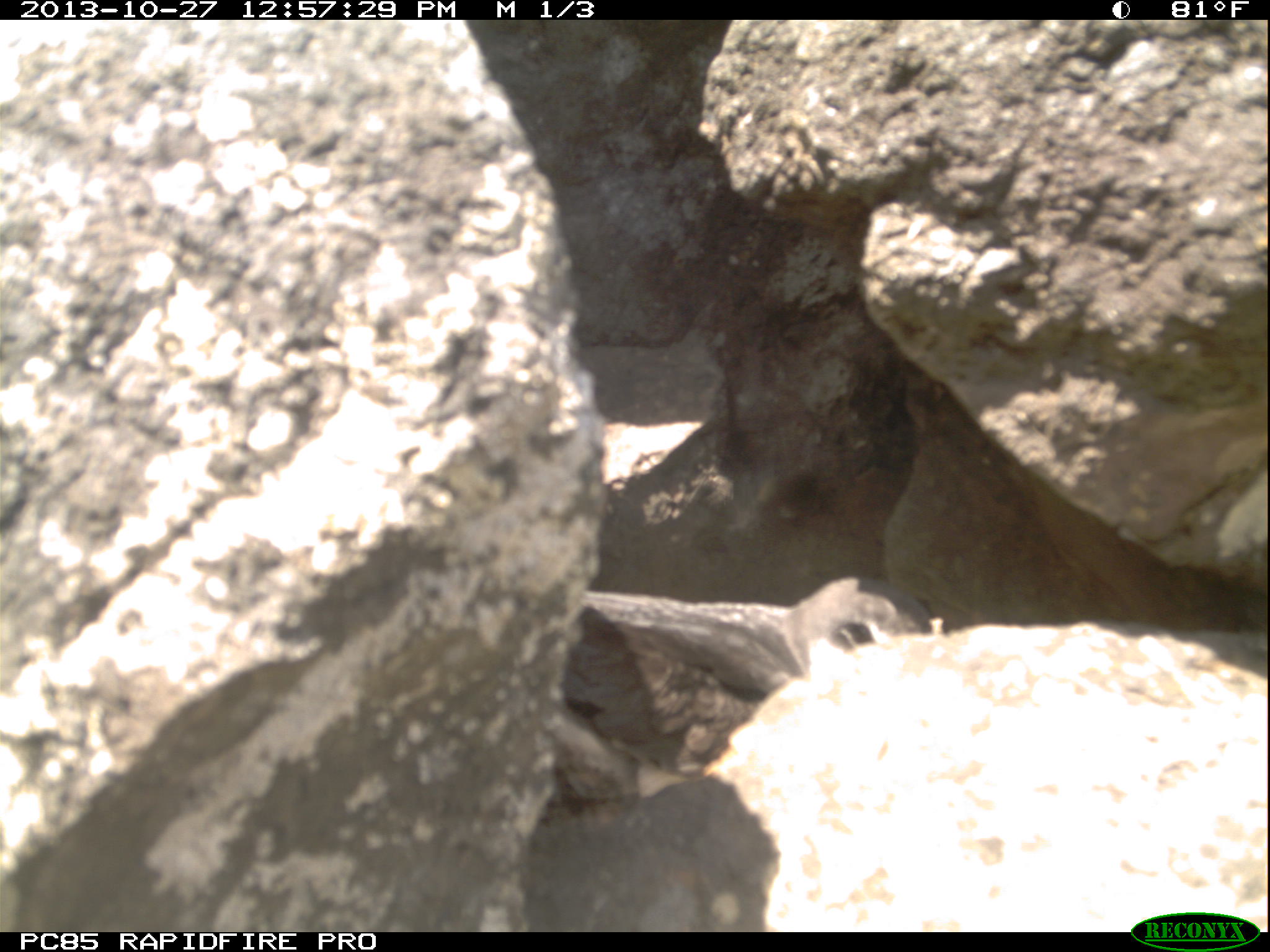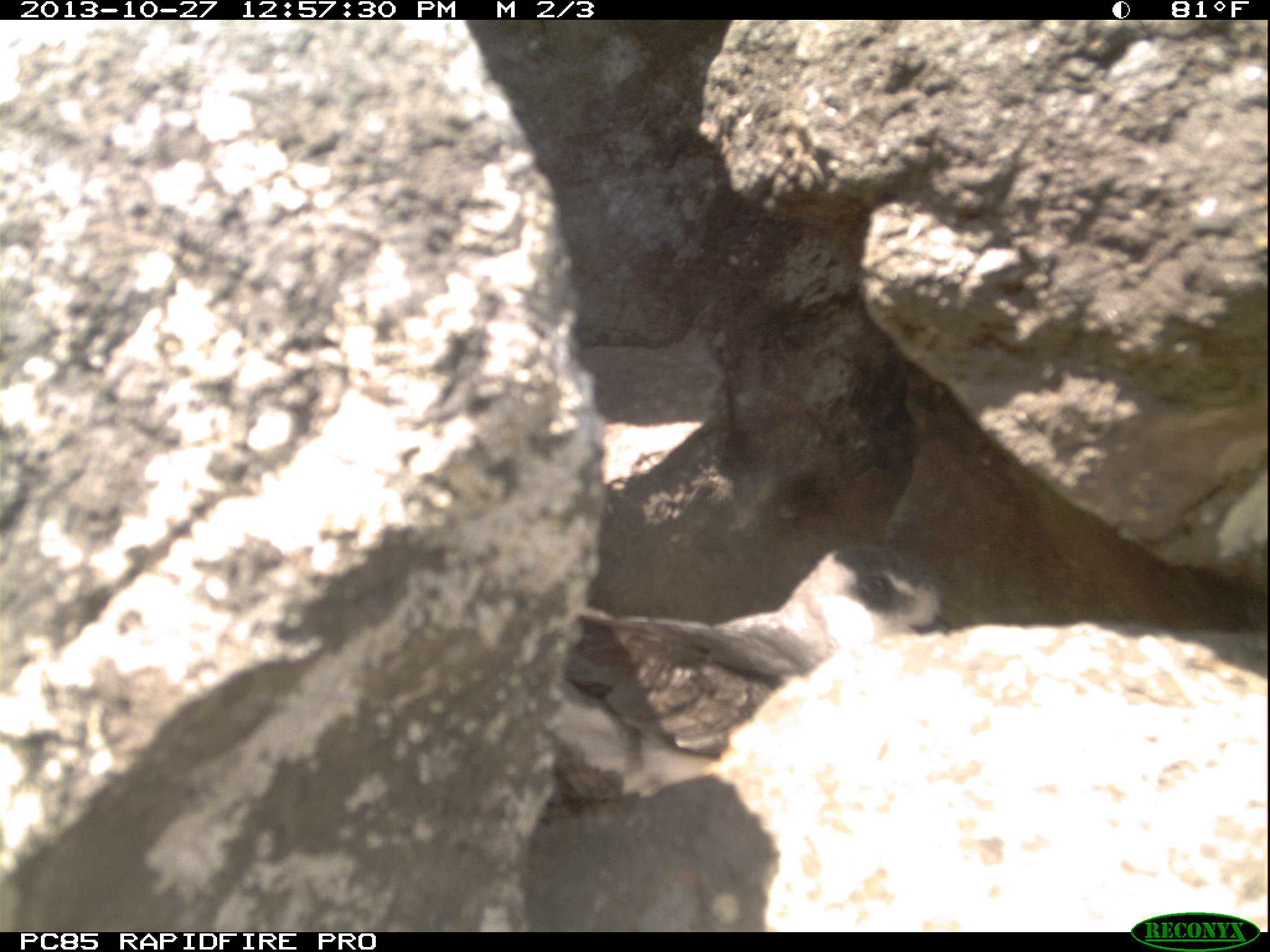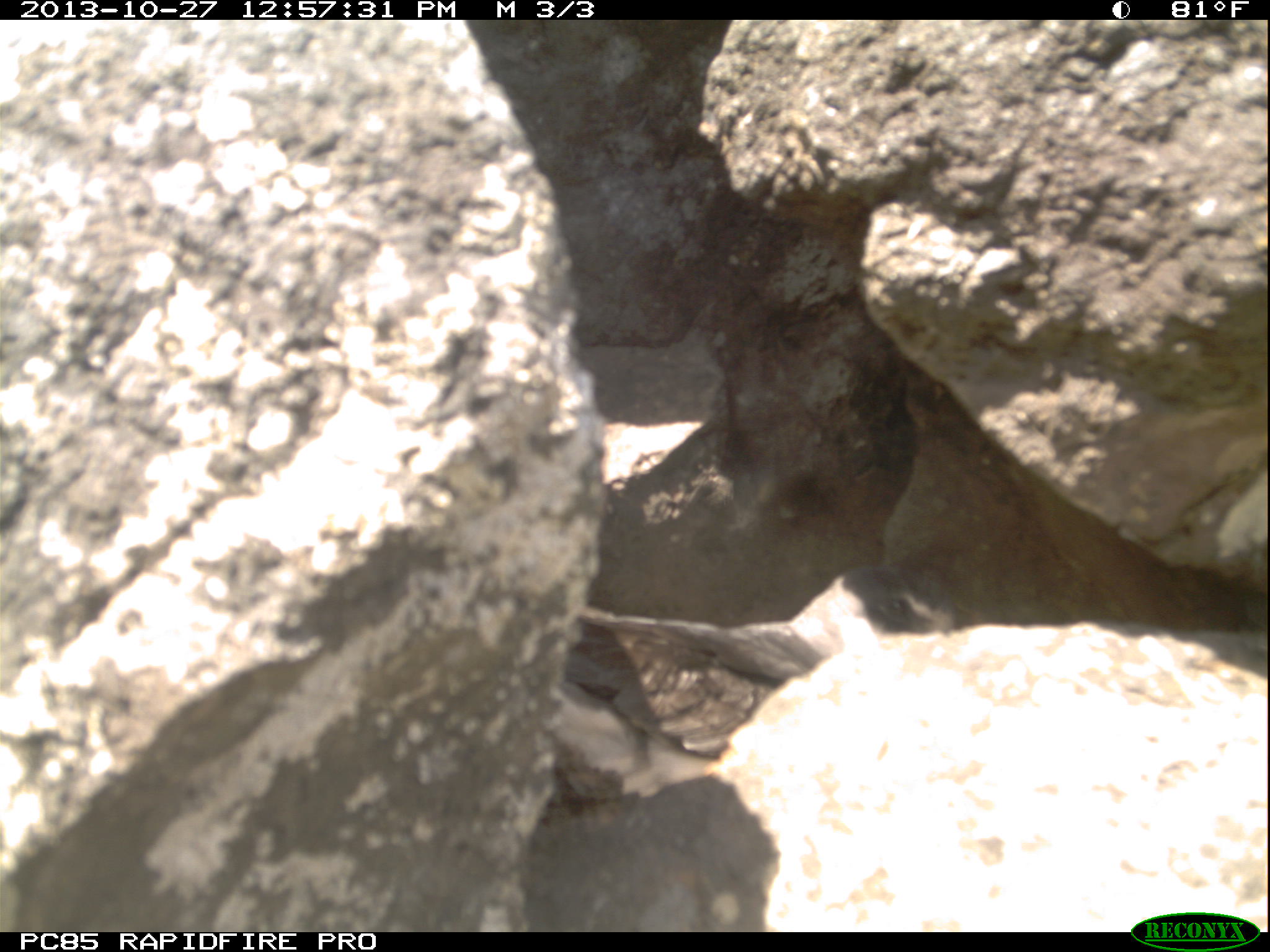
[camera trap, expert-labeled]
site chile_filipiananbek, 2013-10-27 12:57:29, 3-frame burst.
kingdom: Animalia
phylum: Chordata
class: Aves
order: Procellariiformes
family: Procellariidae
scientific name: Procellariidae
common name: petrel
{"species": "petrel (Procellariidae)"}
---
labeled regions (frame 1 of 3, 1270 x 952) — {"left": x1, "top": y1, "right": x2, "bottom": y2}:
petrel: {"left": 530, "top": 581, "right": 955, "bottom": 815}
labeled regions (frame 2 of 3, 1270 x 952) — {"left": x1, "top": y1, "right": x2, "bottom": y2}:
petrel: {"left": 584, "top": 542, "right": 951, "bottom": 701}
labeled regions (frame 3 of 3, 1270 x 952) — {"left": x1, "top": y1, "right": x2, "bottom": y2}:
petrel: {"left": 526, "top": 568, "right": 989, "bottom": 805}